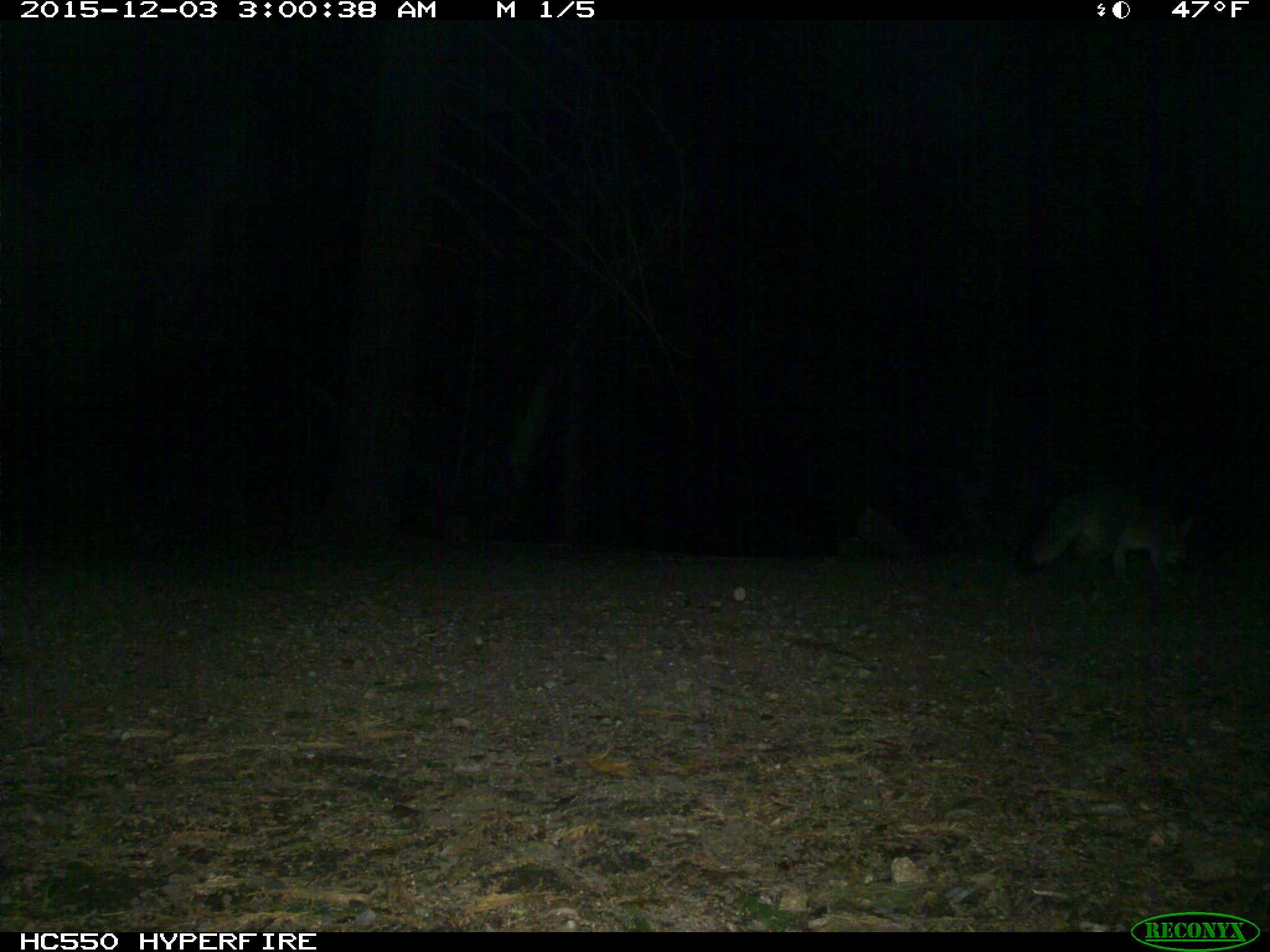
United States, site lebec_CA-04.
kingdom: Animalia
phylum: Chordata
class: Mammalia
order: Carnivora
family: Canidae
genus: Urocyon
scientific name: Urocyon cinereoargenteus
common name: gray fox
Urocyon cinereoargenteus (gray fox).